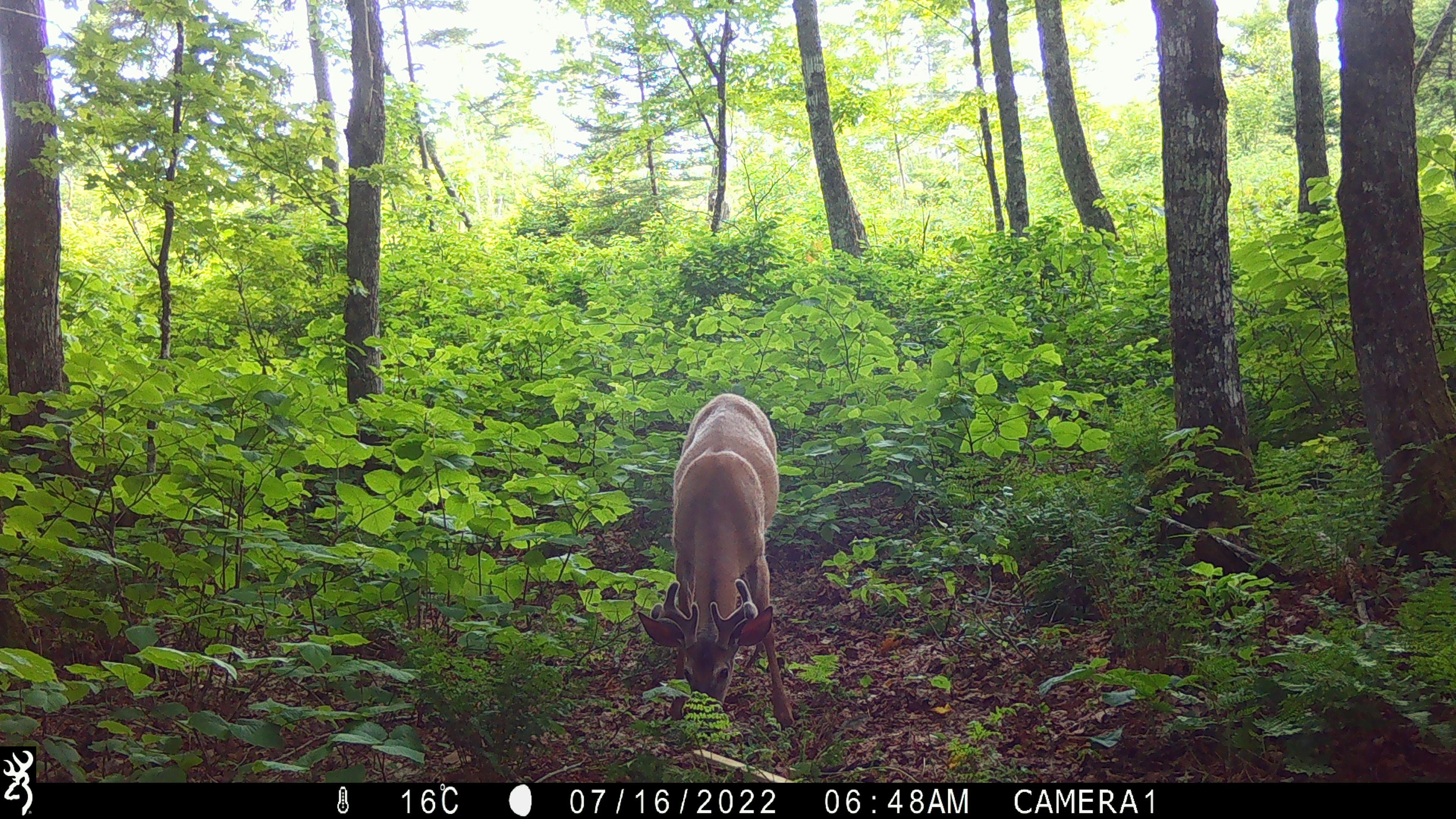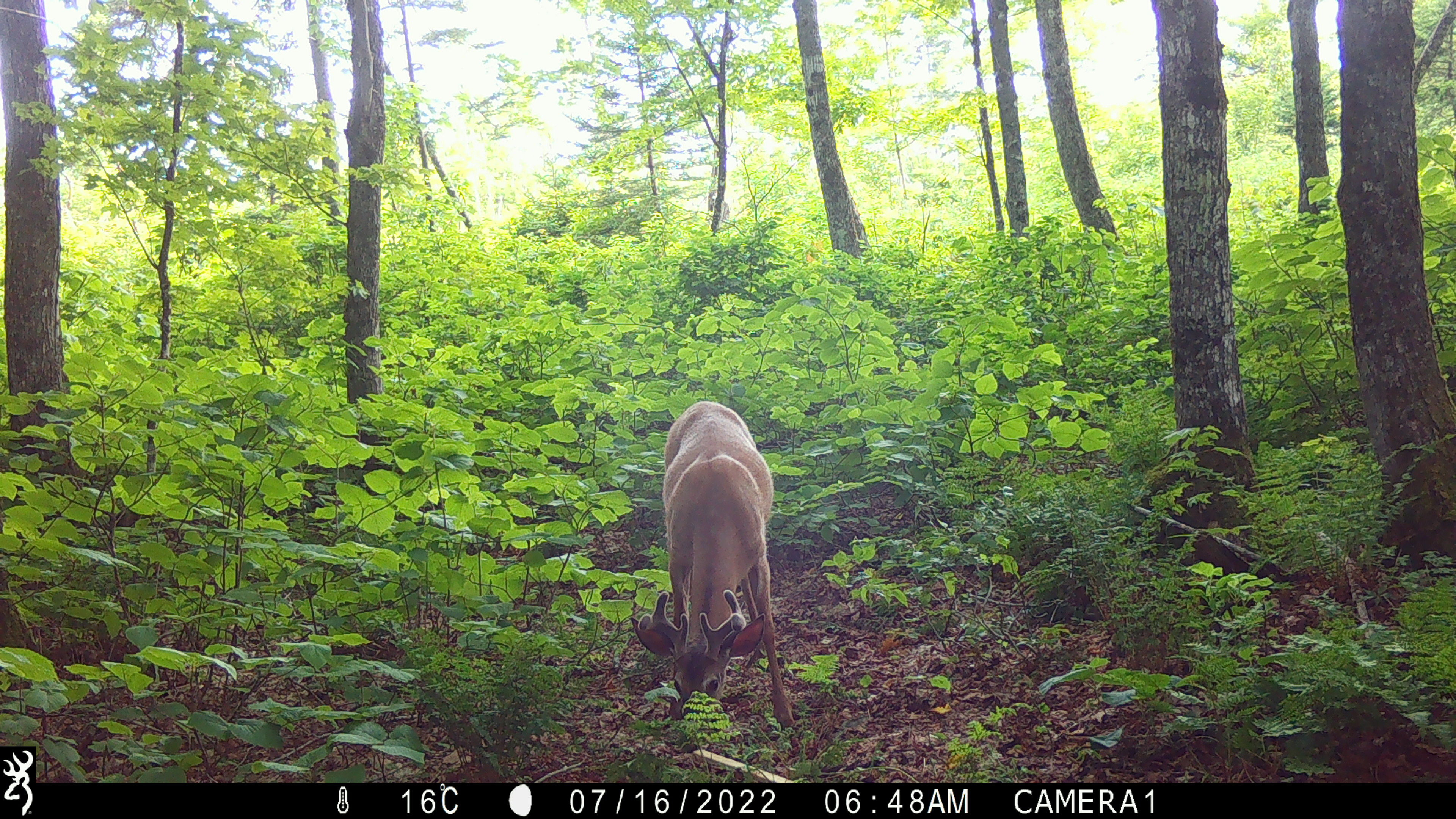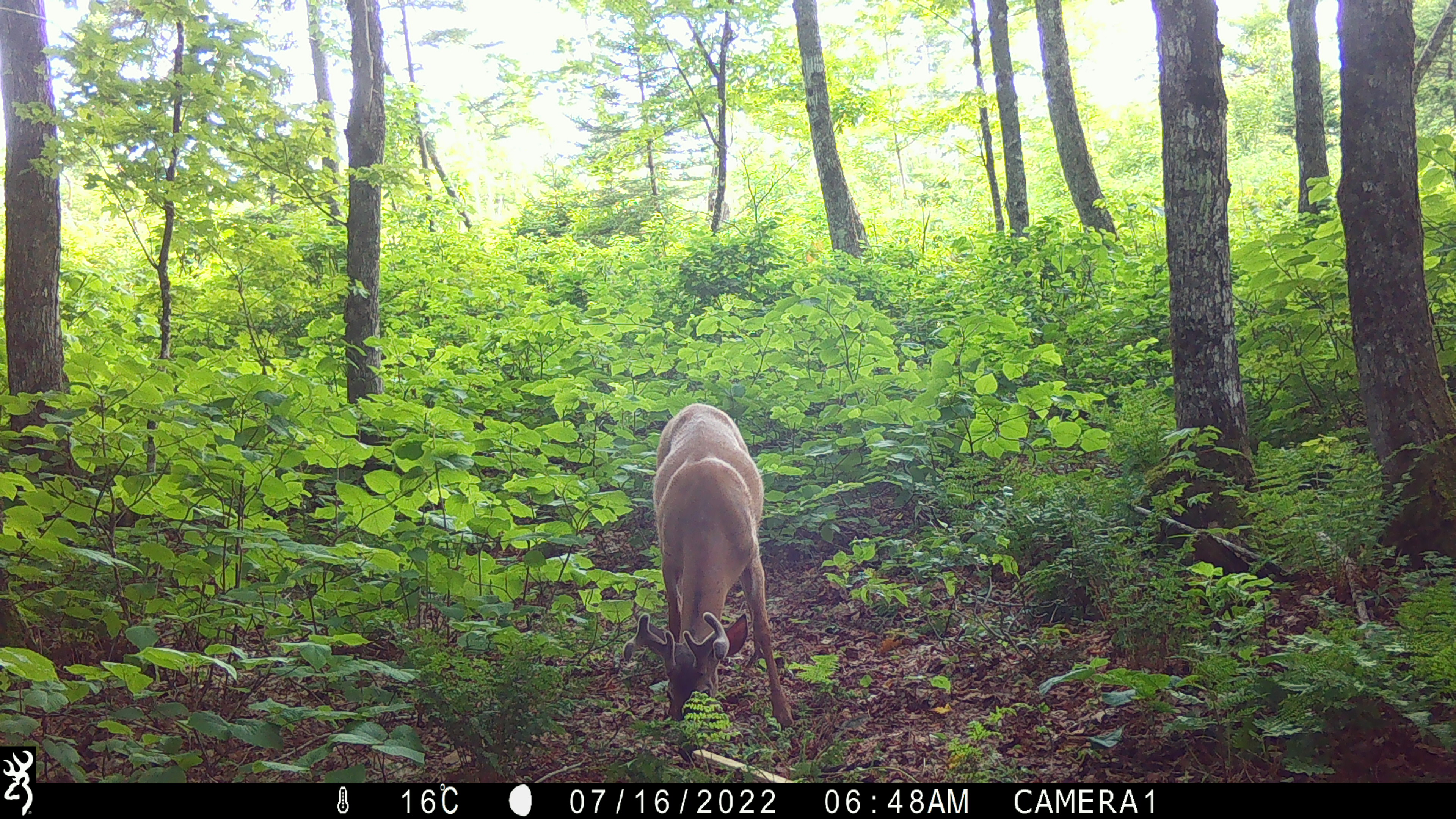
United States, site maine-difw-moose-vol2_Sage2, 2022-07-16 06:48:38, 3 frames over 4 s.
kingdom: Animalia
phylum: Chordata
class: Mammalia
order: Artiodactyla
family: Cervidae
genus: Odocoileus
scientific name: Odocoileus virginianus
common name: white-tailed deer